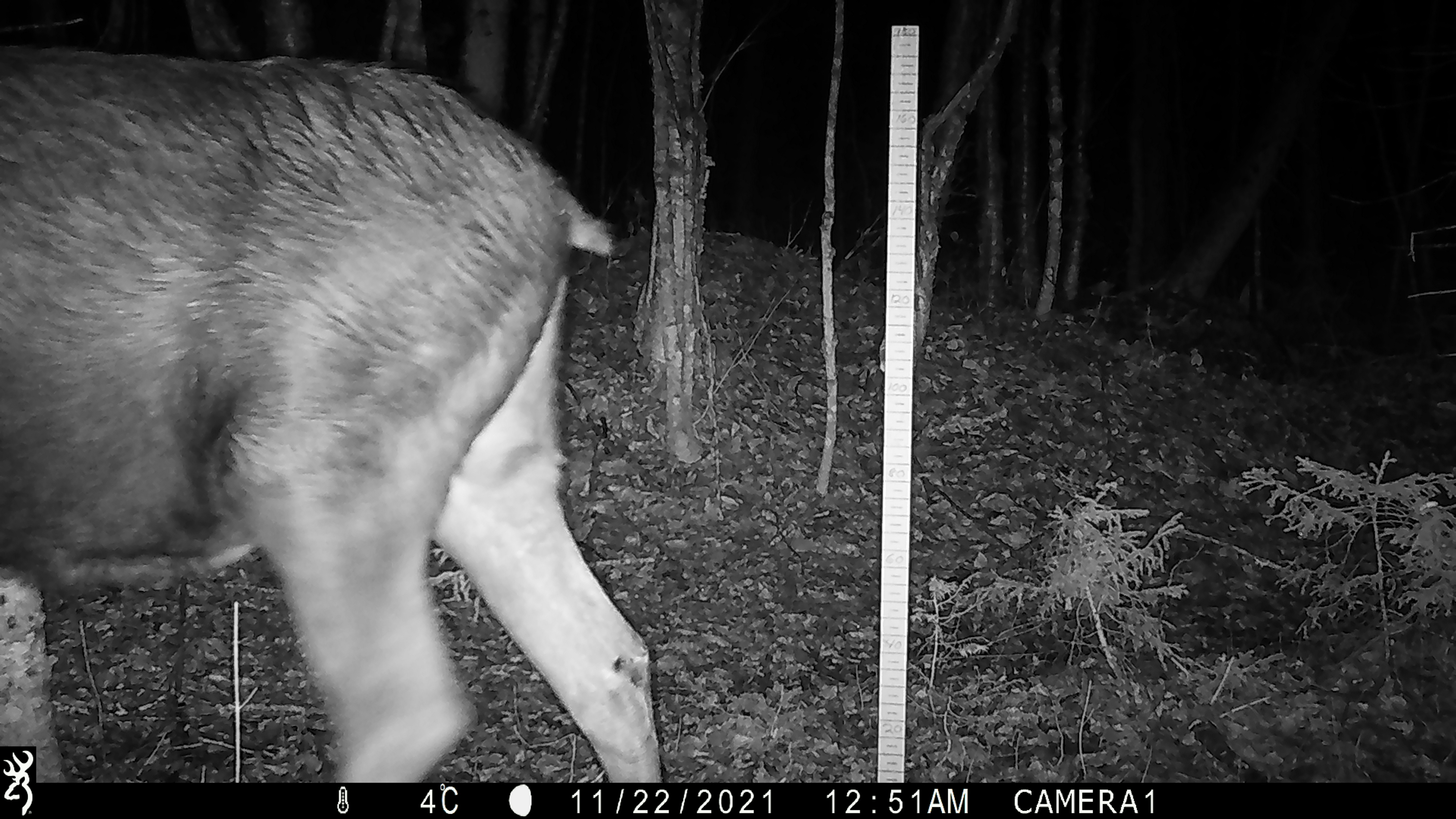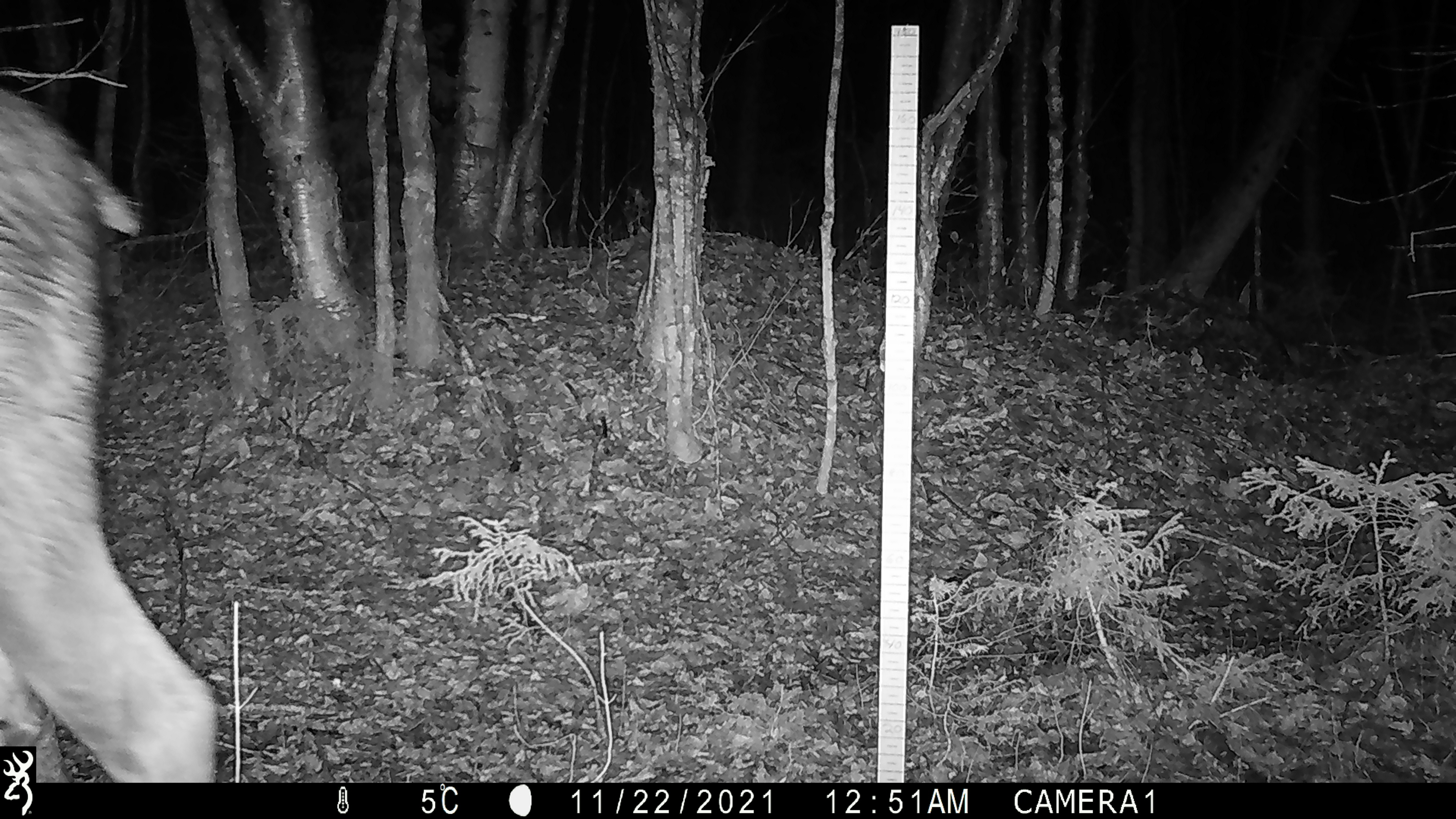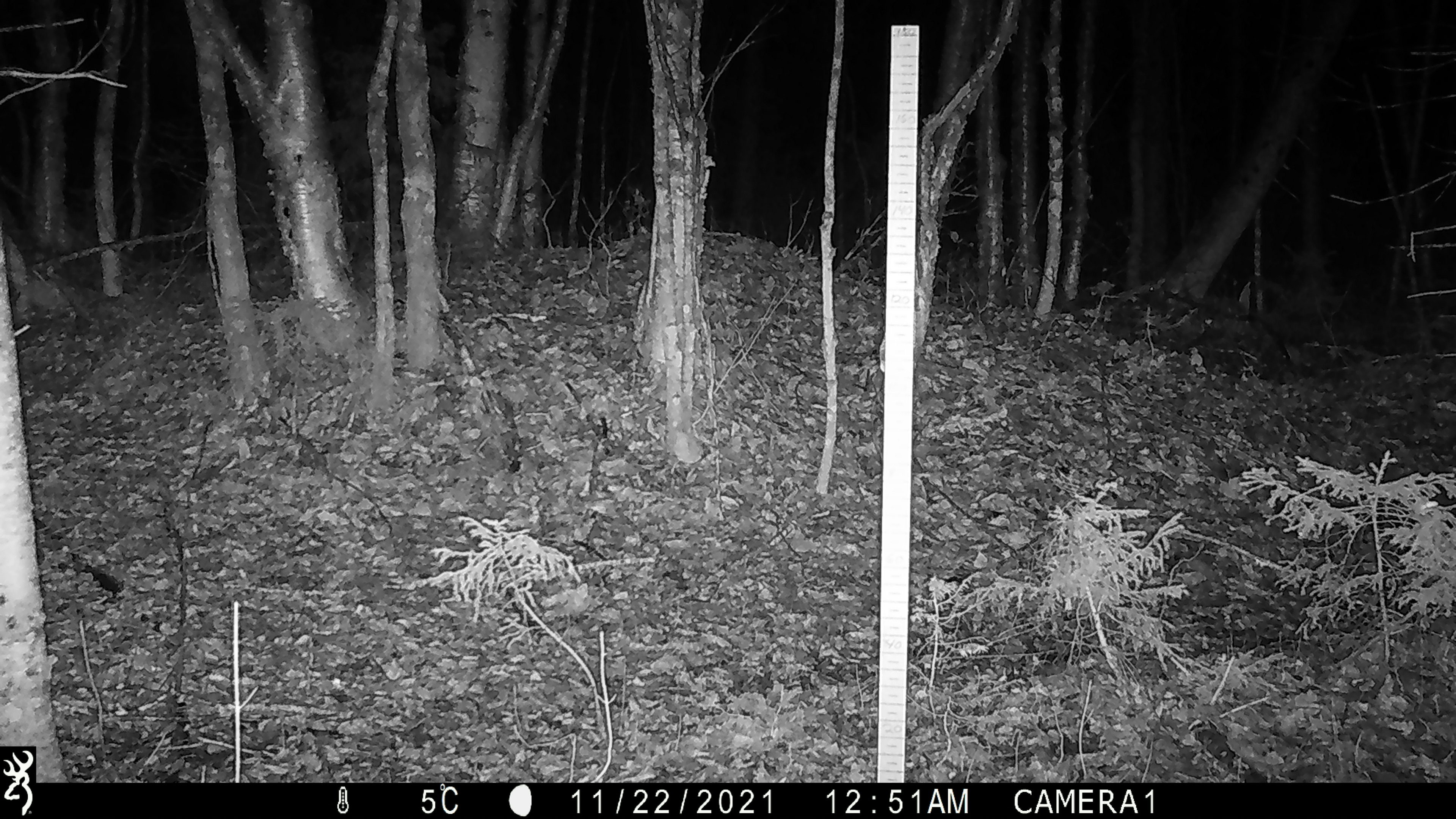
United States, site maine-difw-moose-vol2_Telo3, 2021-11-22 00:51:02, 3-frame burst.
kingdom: Animalia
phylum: Chordata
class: Mammalia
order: Artiodactyla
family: Cervidae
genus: Alces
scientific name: Alces alces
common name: moose